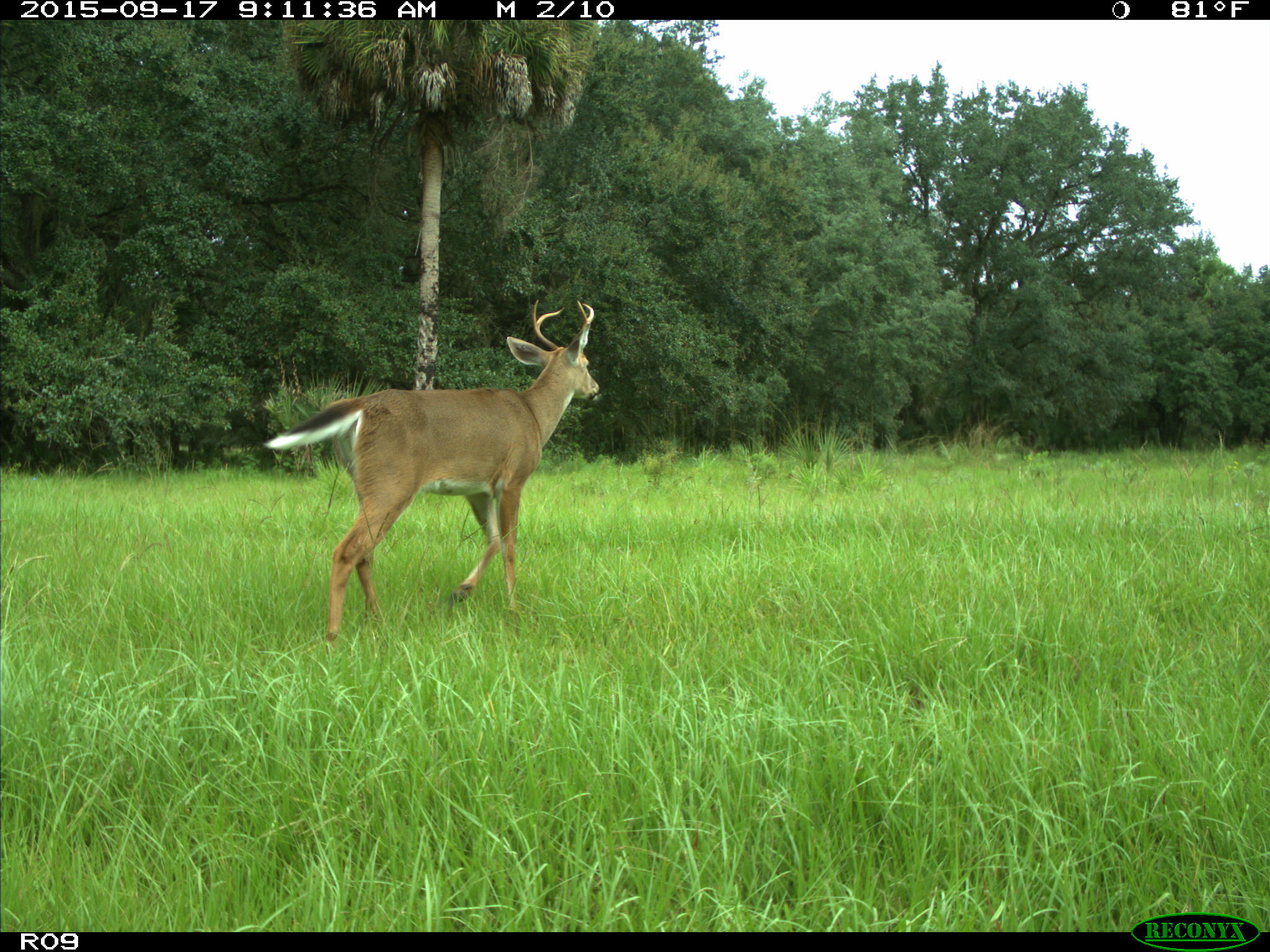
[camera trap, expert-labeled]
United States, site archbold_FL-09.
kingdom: Animalia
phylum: Chordata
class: Mammalia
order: Artiodactyla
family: Cervidae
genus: Odocoileus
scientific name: Odocoileus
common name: deer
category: unidentified deer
Unidentified deer (deer) (Odocoileus).